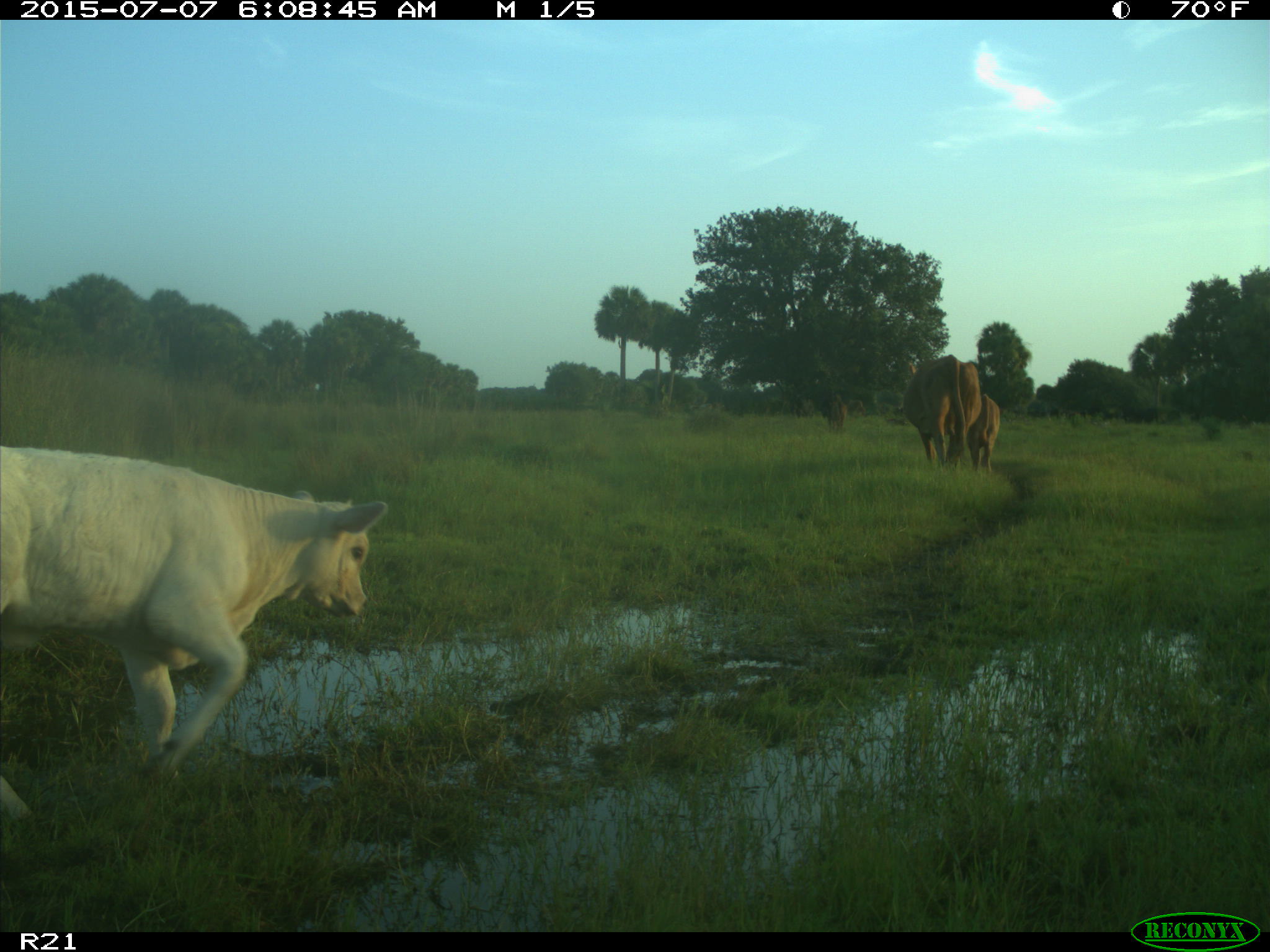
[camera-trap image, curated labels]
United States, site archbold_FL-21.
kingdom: Animalia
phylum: Chordata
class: Mammalia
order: Artiodactyla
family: Bovidae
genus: Bos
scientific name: Bos taurus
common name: domestic cow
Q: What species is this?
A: Bos taurus (domestic cow).